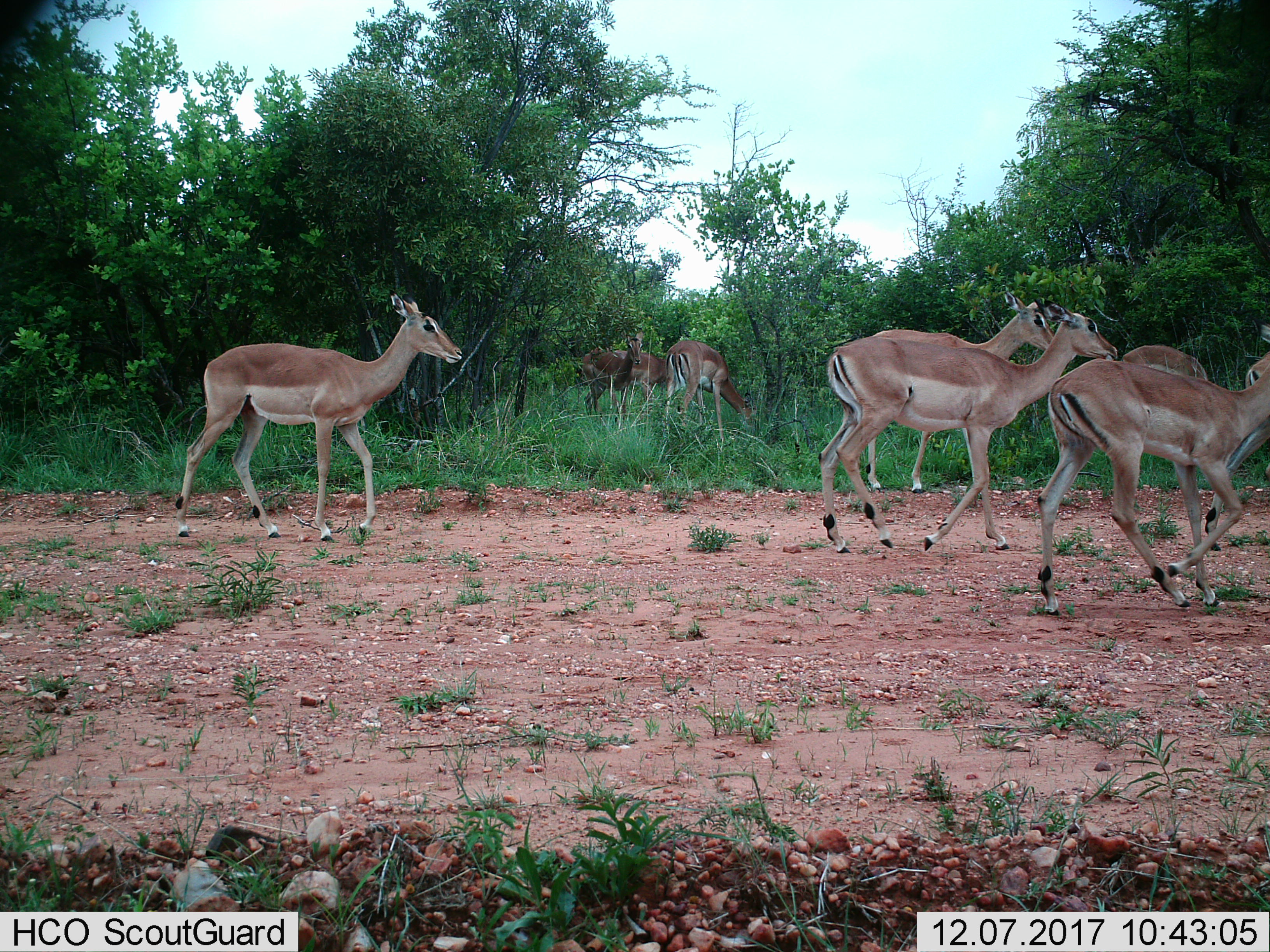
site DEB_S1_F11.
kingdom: Animalia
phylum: Chordata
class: Mammalia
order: Artiodactyla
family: Bovidae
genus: Aepyceros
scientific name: Aepyceros melampus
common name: impala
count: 9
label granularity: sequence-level